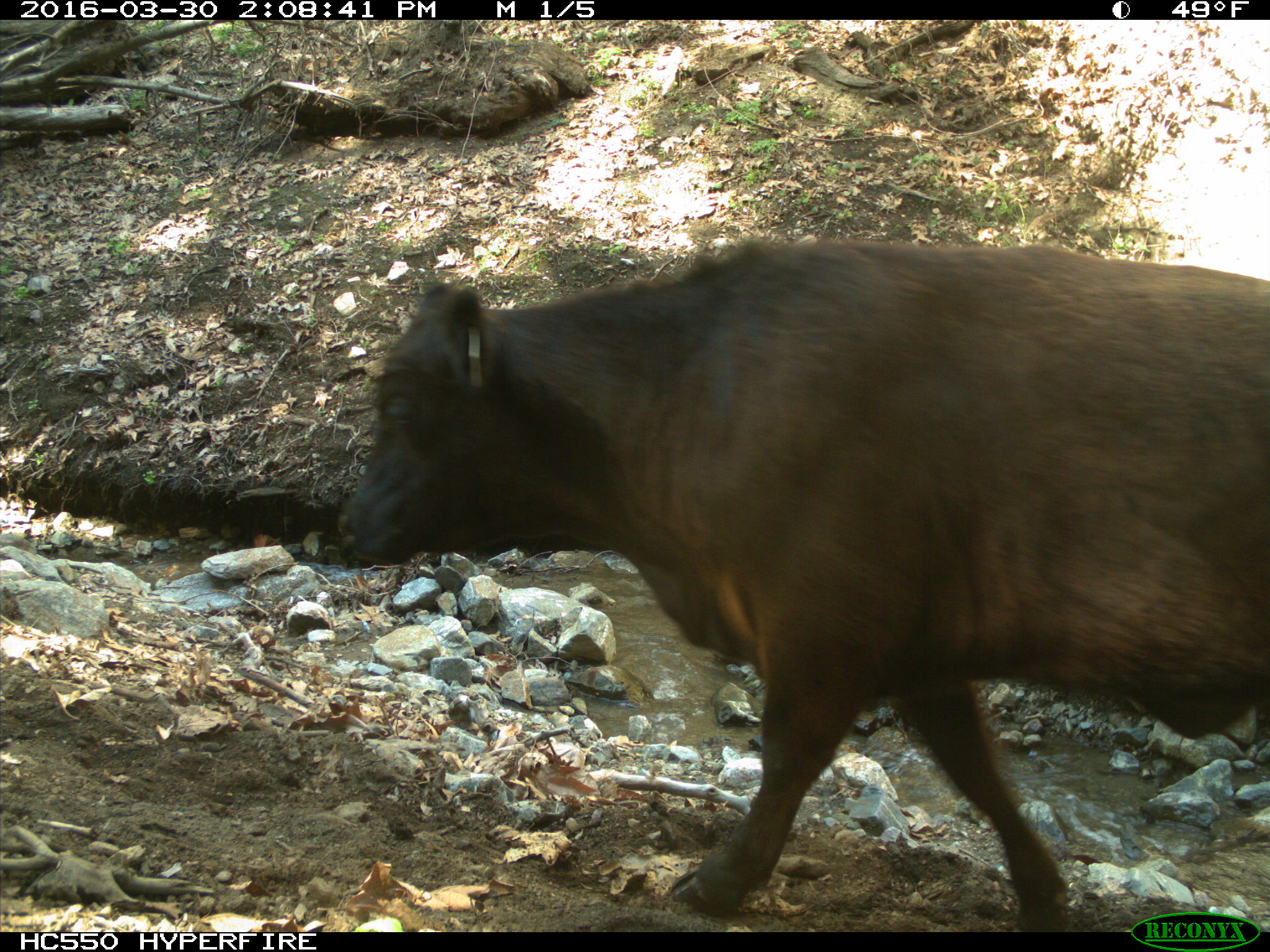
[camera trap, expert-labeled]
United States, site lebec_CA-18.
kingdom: Animalia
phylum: Chordata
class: Mammalia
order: Artiodactyla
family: Bovidae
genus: Bos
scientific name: Bos taurus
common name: domestic cow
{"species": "Bos taurus (domestic cow)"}